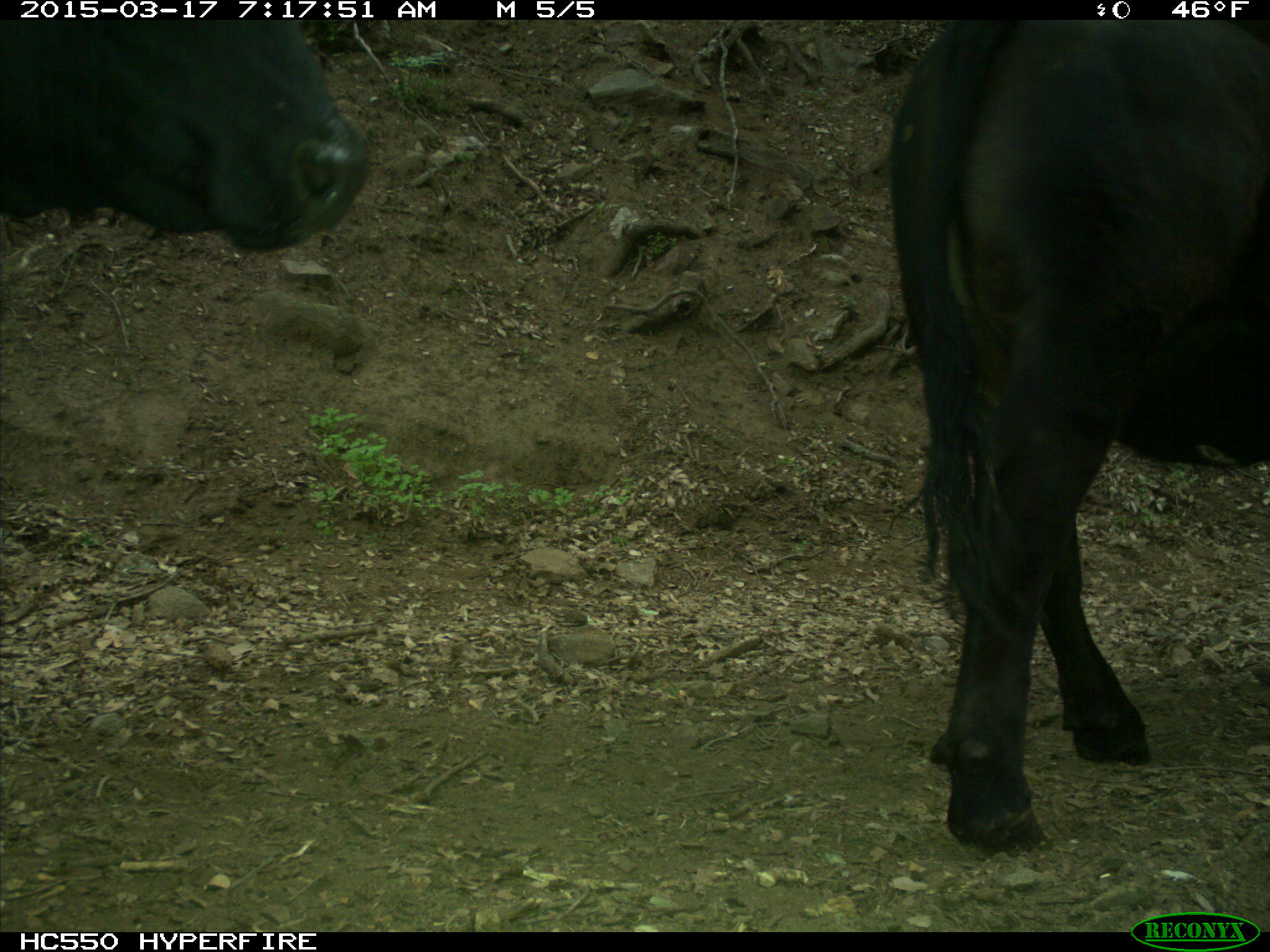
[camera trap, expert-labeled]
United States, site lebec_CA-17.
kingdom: Animalia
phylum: Chordata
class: Mammalia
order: Artiodactyla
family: Bovidae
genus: Bos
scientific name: Bos taurus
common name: domestic cow